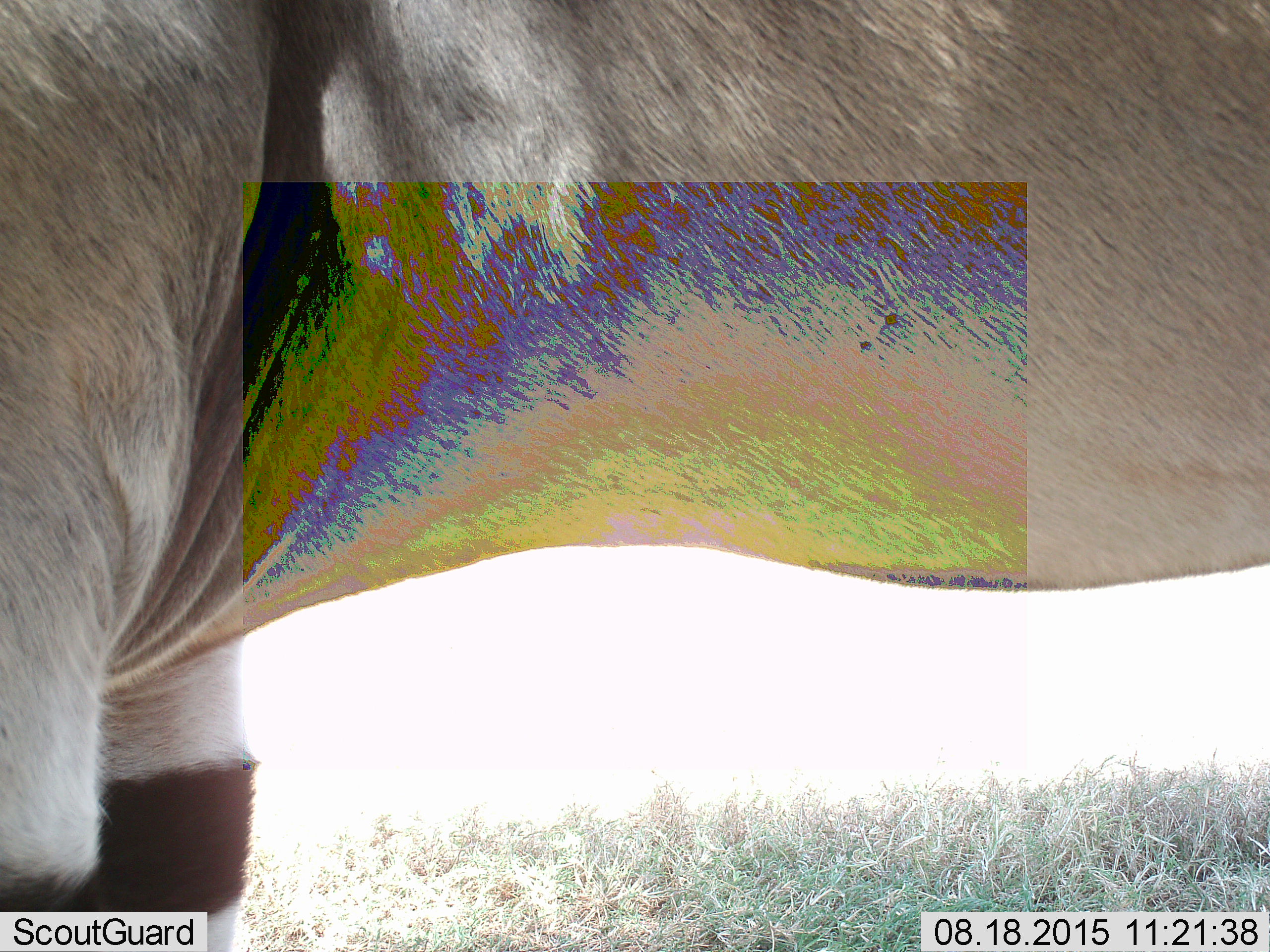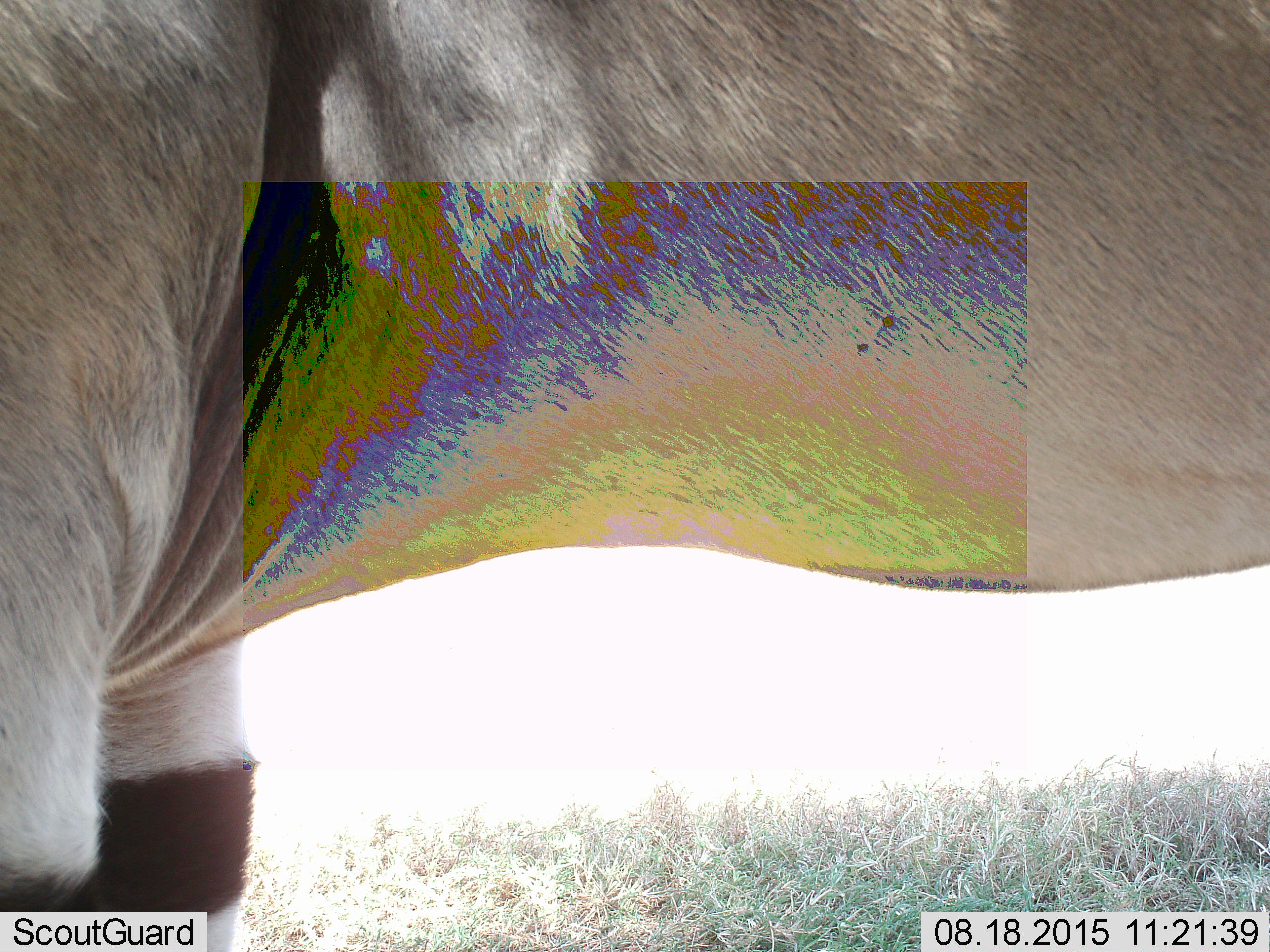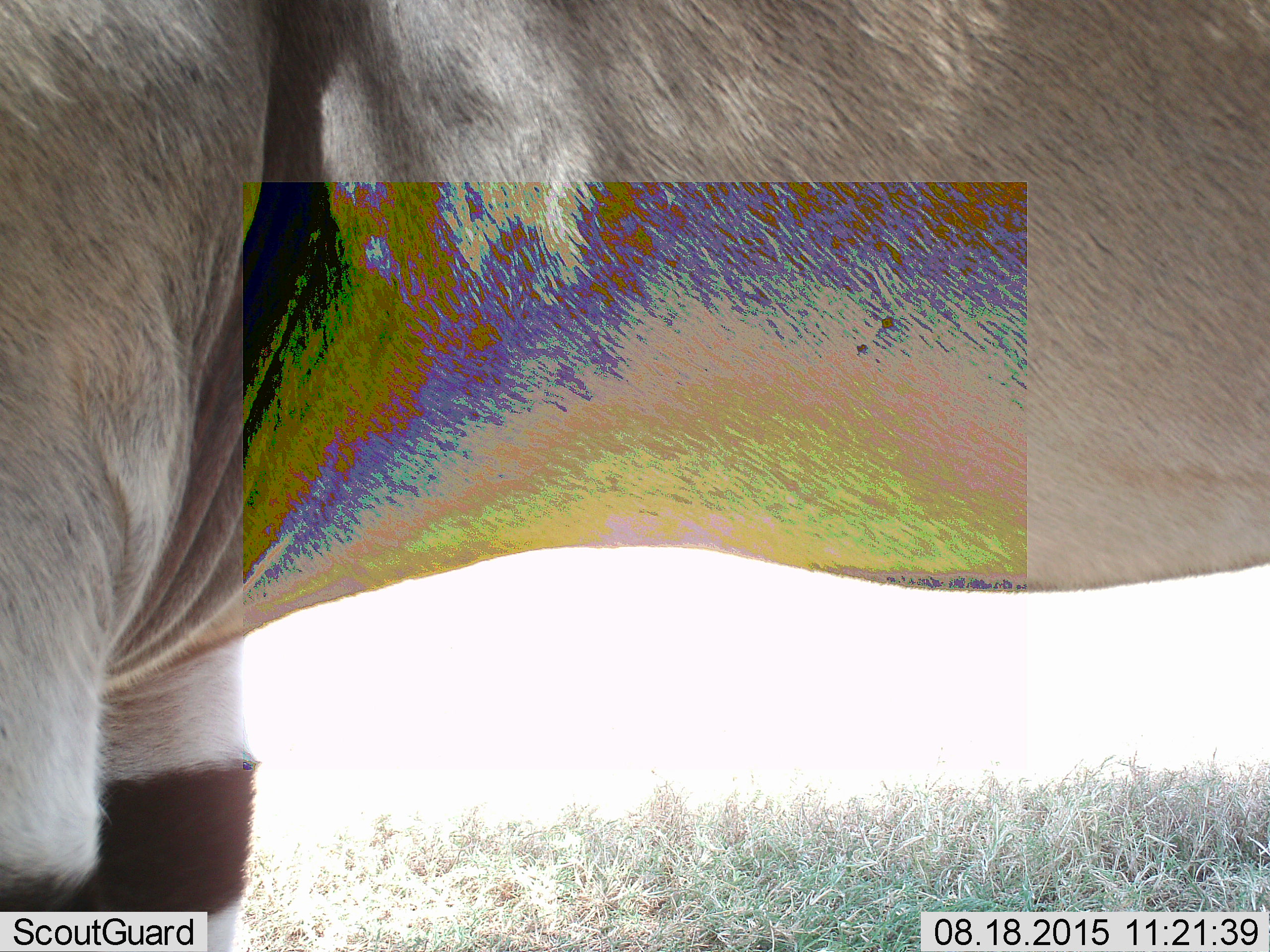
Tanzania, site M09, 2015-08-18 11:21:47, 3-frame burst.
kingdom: Animalia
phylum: Chordata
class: Mammalia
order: Artiodactyla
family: Bovidae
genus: Tragelaphus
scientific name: Tragelaphus oryx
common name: eland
Eland (Tragelaphus oryx), count 1. Behavior (volunteer vote fractions): standing 100%, resting 0%, moving 0%, interacting 0%. Young present (vote fraction): 0%. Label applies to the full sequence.